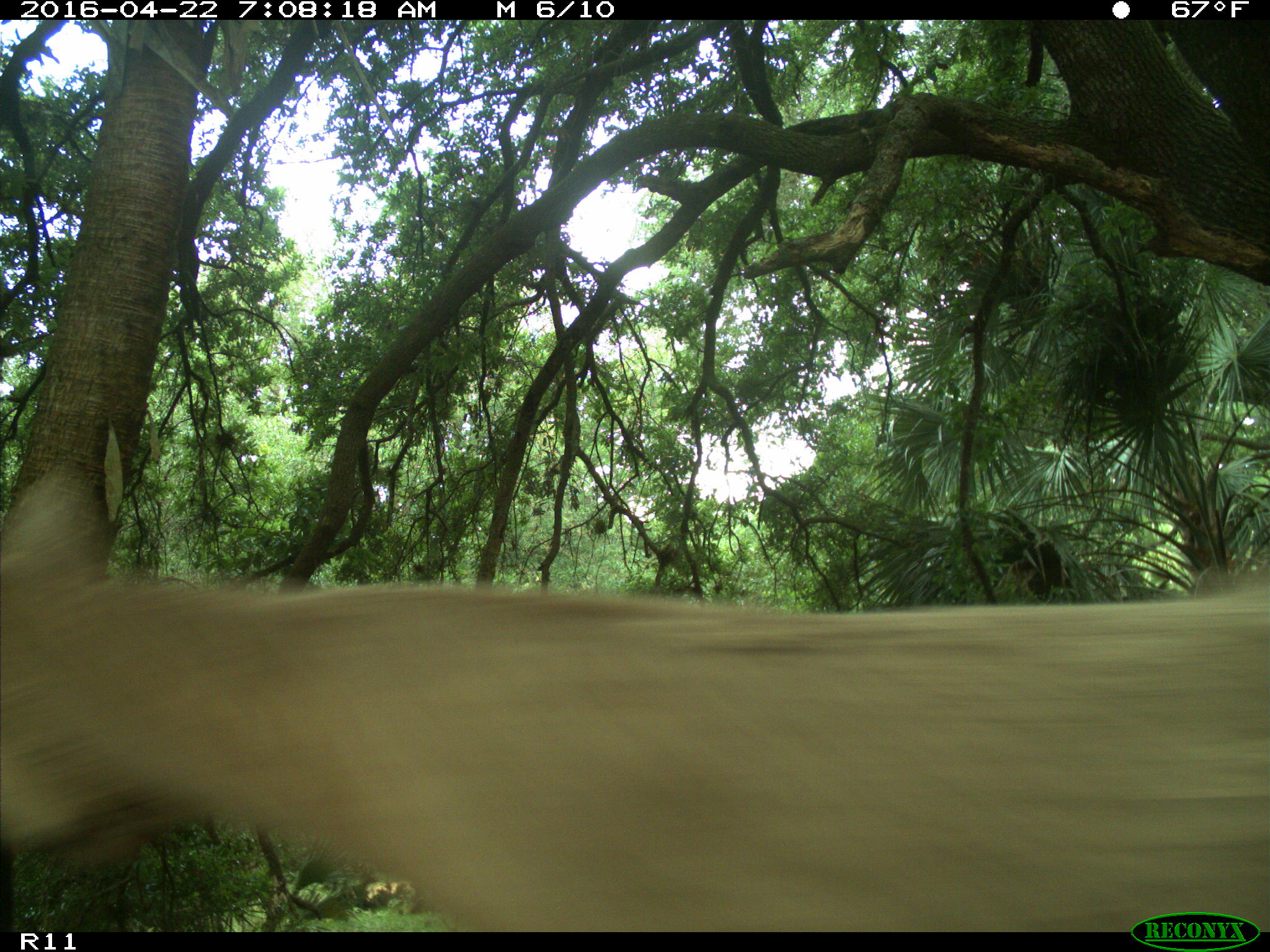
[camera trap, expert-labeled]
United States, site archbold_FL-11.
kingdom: Animalia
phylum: Chordata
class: Mammalia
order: Artiodactyla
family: Bovidae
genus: Bos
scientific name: Bos taurus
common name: domestic cow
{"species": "Bos taurus (domestic cow)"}